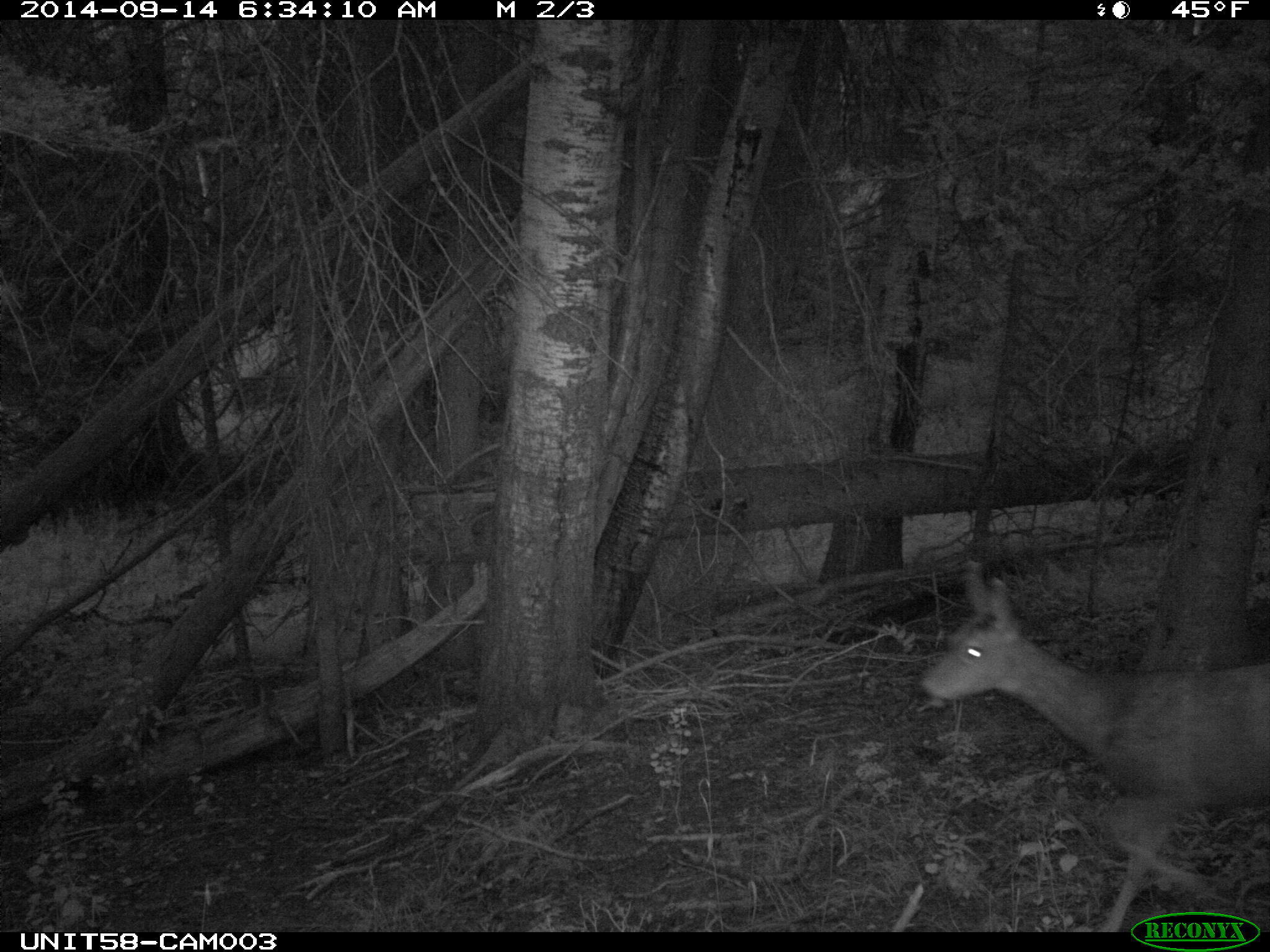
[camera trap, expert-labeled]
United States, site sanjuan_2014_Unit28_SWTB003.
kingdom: Animalia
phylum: Chordata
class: Mammalia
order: Artiodactyla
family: Cervidae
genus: Odocoileus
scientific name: Odocoileus hemionus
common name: mule deer